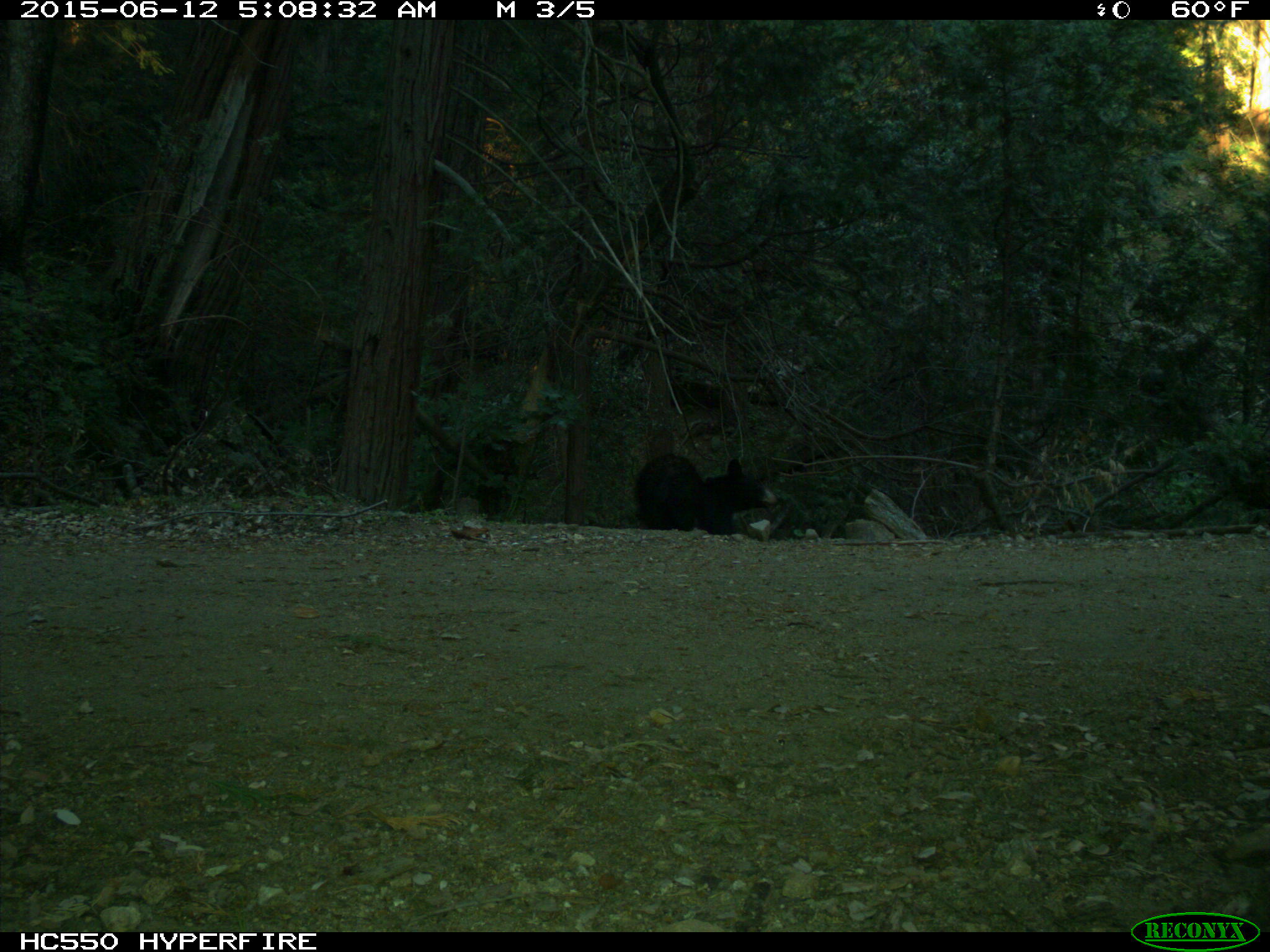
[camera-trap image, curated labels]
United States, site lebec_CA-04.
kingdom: Animalia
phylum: Chordata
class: Mammalia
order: Carnivora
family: Ursidae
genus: Ursus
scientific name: Ursus americanus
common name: american black bear